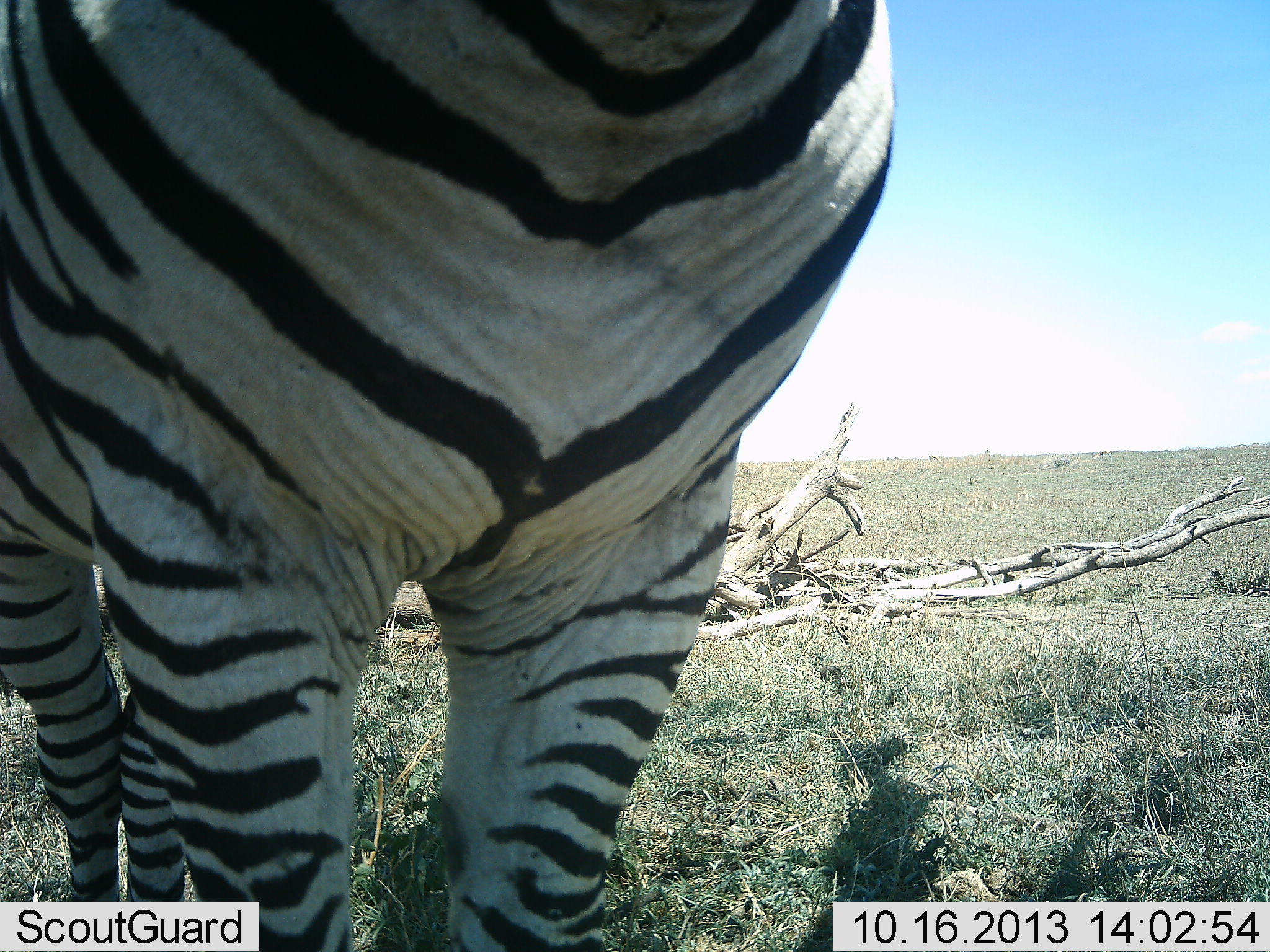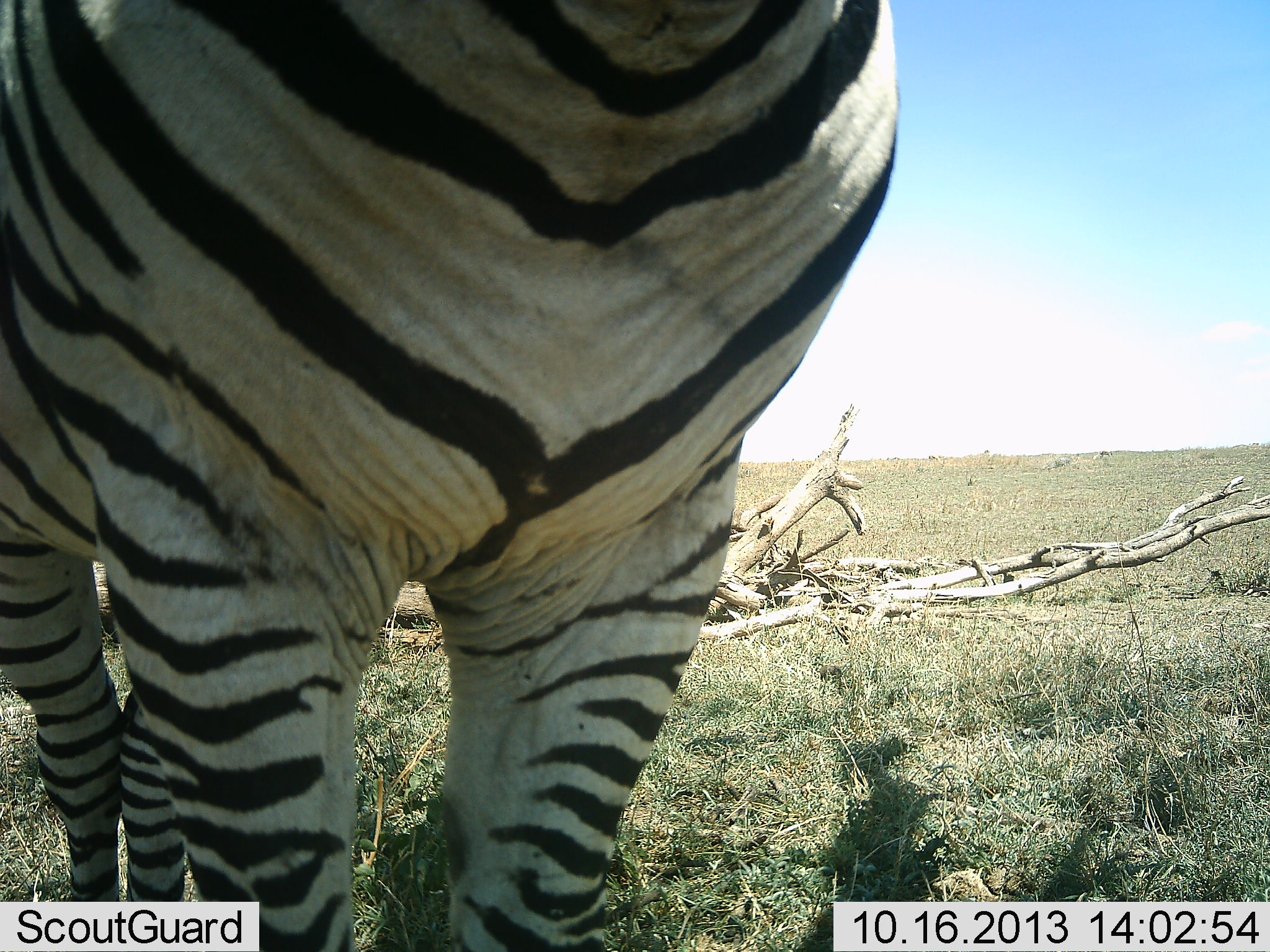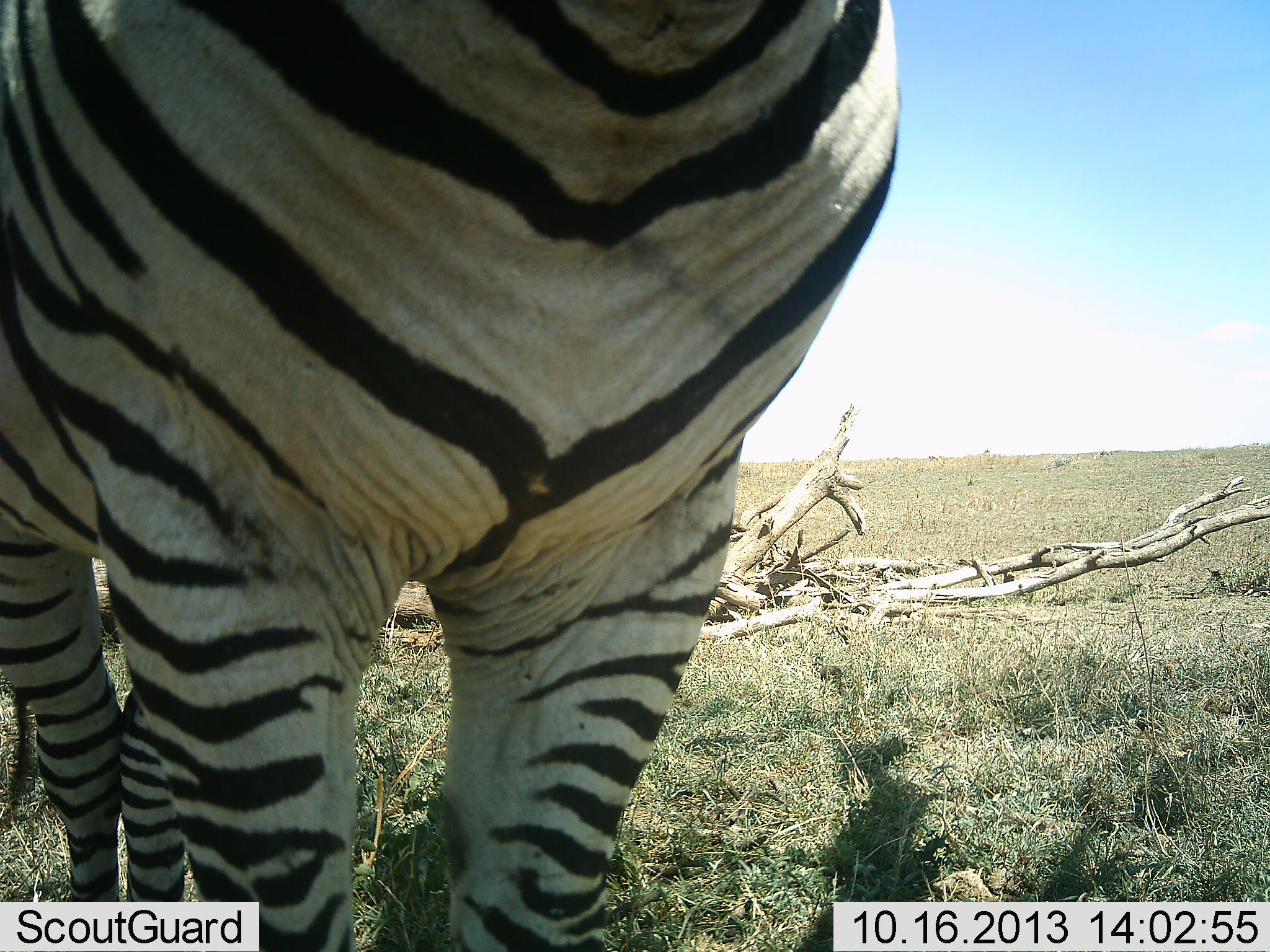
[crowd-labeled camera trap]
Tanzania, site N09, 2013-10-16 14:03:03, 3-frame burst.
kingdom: Animalia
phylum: Chordata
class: Mammalia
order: Perissodactyla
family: Equidae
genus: Equus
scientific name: Equus quagga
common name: plains zebra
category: zebra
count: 1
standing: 90%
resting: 0%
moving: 20%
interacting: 0%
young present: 0%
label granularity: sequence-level